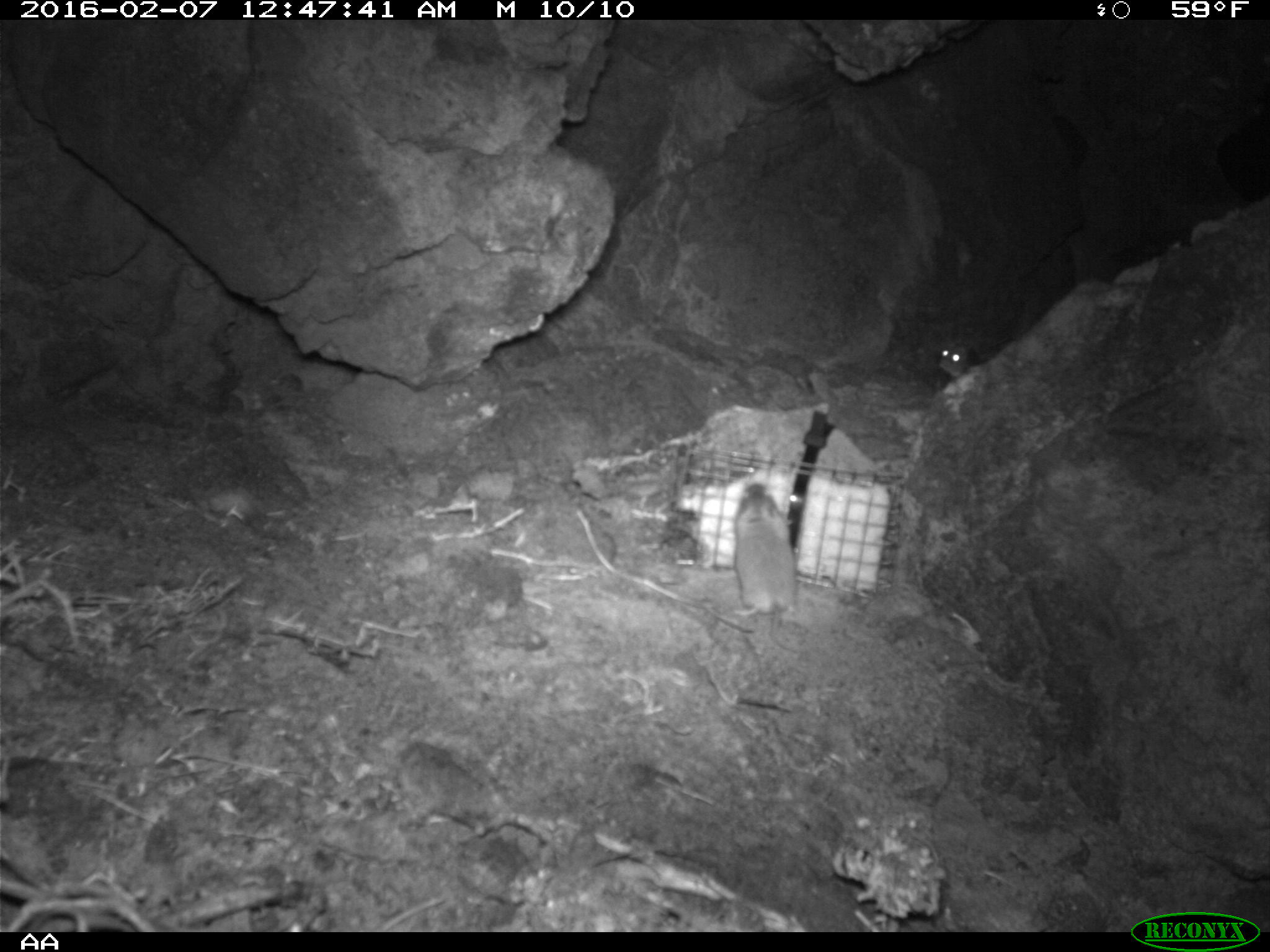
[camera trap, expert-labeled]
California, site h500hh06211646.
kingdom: Animalia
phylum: Chordata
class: Mammalia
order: Rodentia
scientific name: Rodentia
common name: rodent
Rodent (Rodentia).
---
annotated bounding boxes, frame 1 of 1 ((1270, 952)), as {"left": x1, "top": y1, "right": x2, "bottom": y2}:
rodent: {"left": 731, "top": 480, "right": 815, "bottom": 654}; {"left": 937, "top": 337, "right": 1016, "bottom": 379}